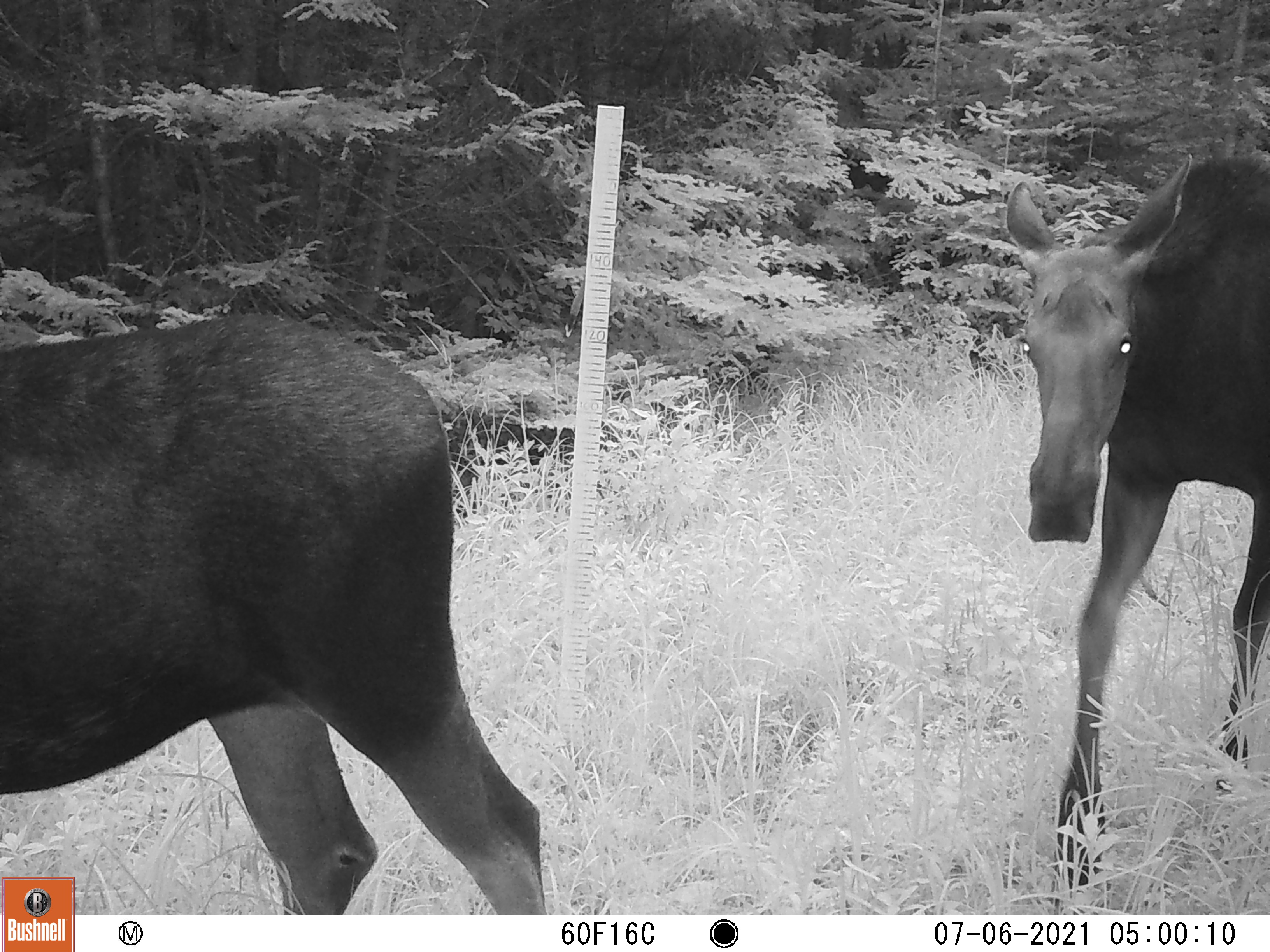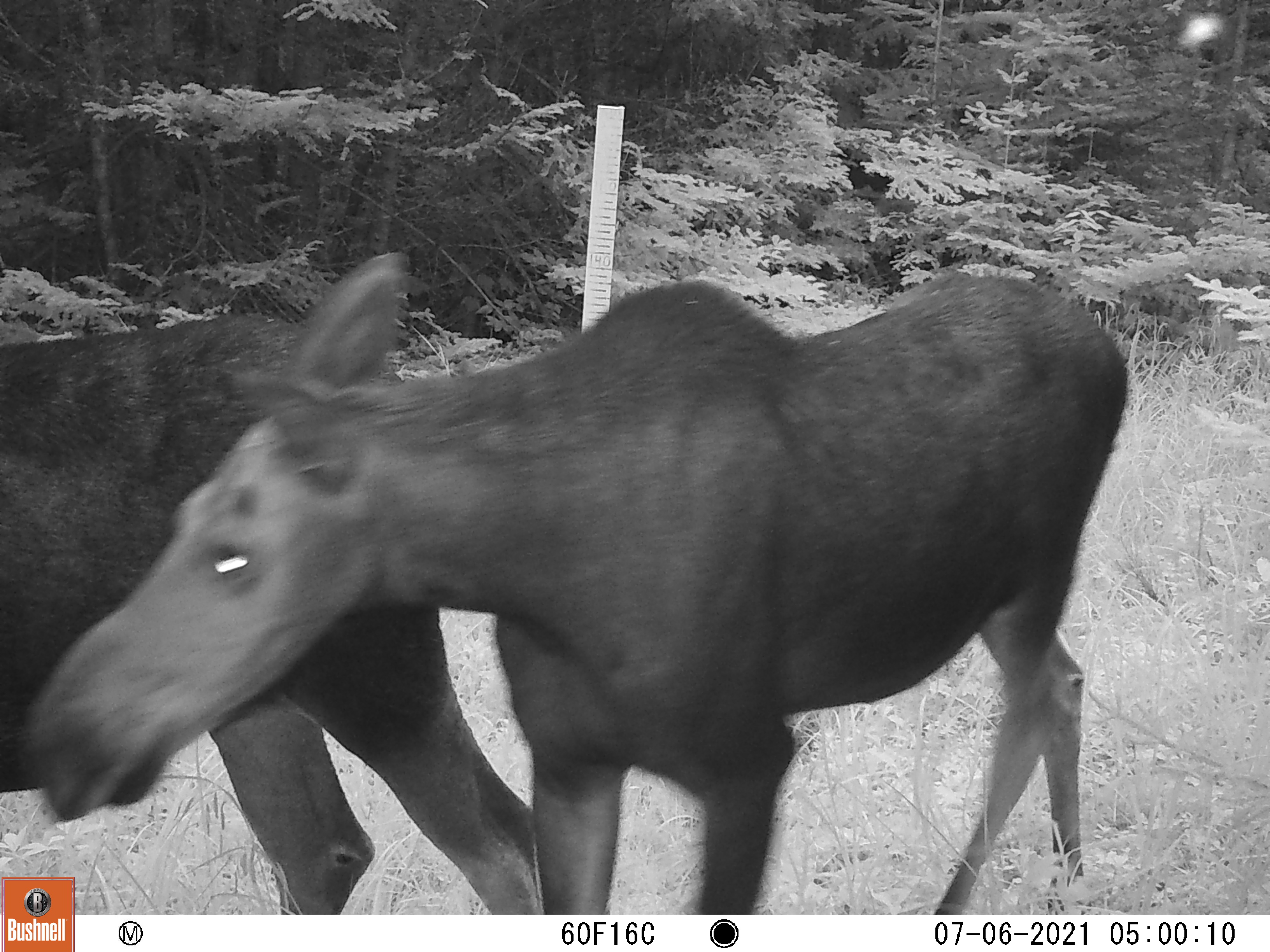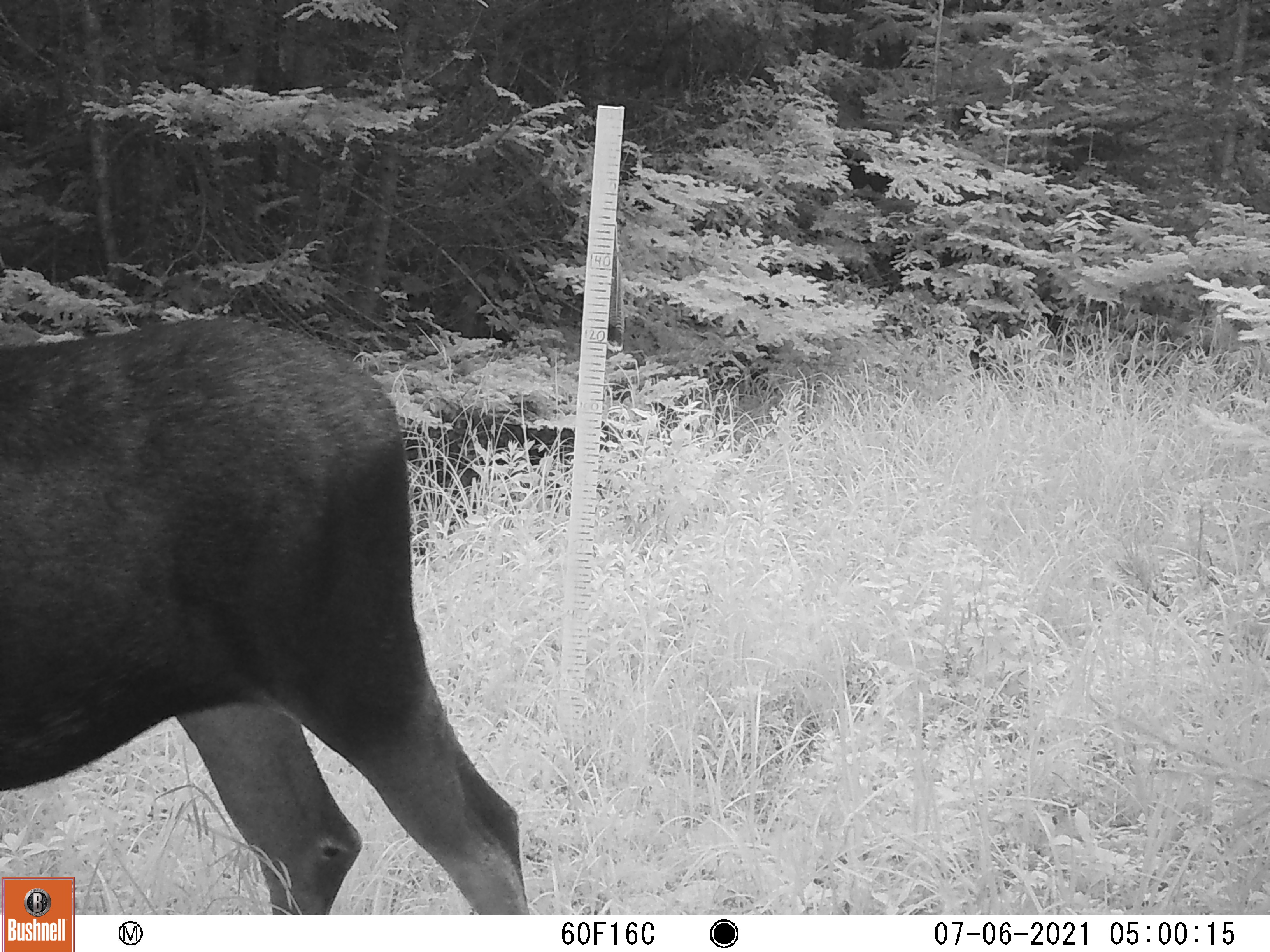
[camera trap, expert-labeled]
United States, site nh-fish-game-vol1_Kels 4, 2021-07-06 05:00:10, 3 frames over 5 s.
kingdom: Animalia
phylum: Chordata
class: Mammalia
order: Artiodactyla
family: Cervidae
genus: Alces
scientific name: Alces alces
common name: moose